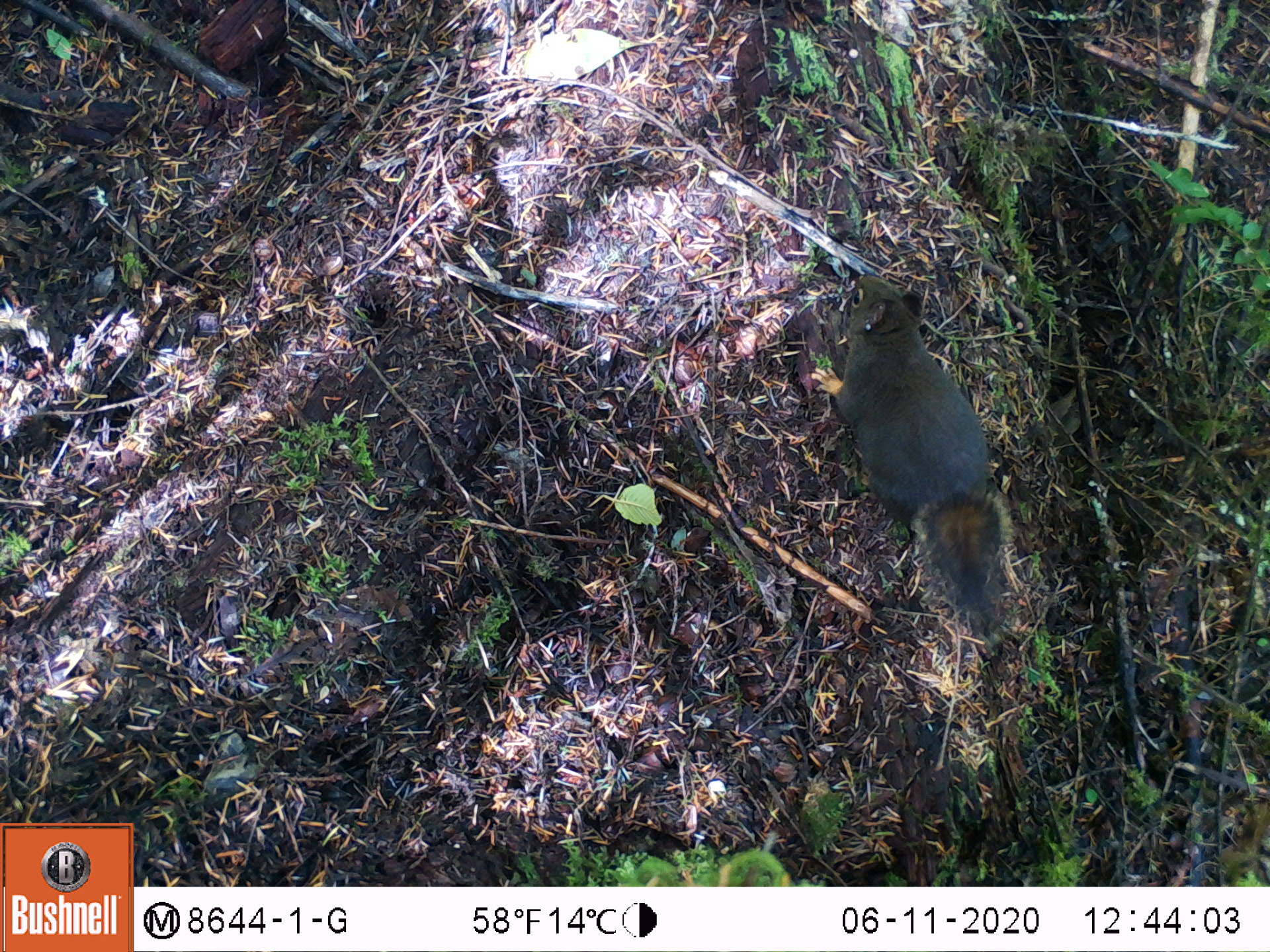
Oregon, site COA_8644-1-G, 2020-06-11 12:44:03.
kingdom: Animalia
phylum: Chordata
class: Mammalia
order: Rodentia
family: Sciuridae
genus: Tamiasciurus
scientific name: Tamiasciurus douglasii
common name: douglas squirrel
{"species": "douglas squirrel (Tamiasciurus douglasii)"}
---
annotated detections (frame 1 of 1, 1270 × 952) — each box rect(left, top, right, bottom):
douglas squirrel: rect(825, 267, 1008, 646)